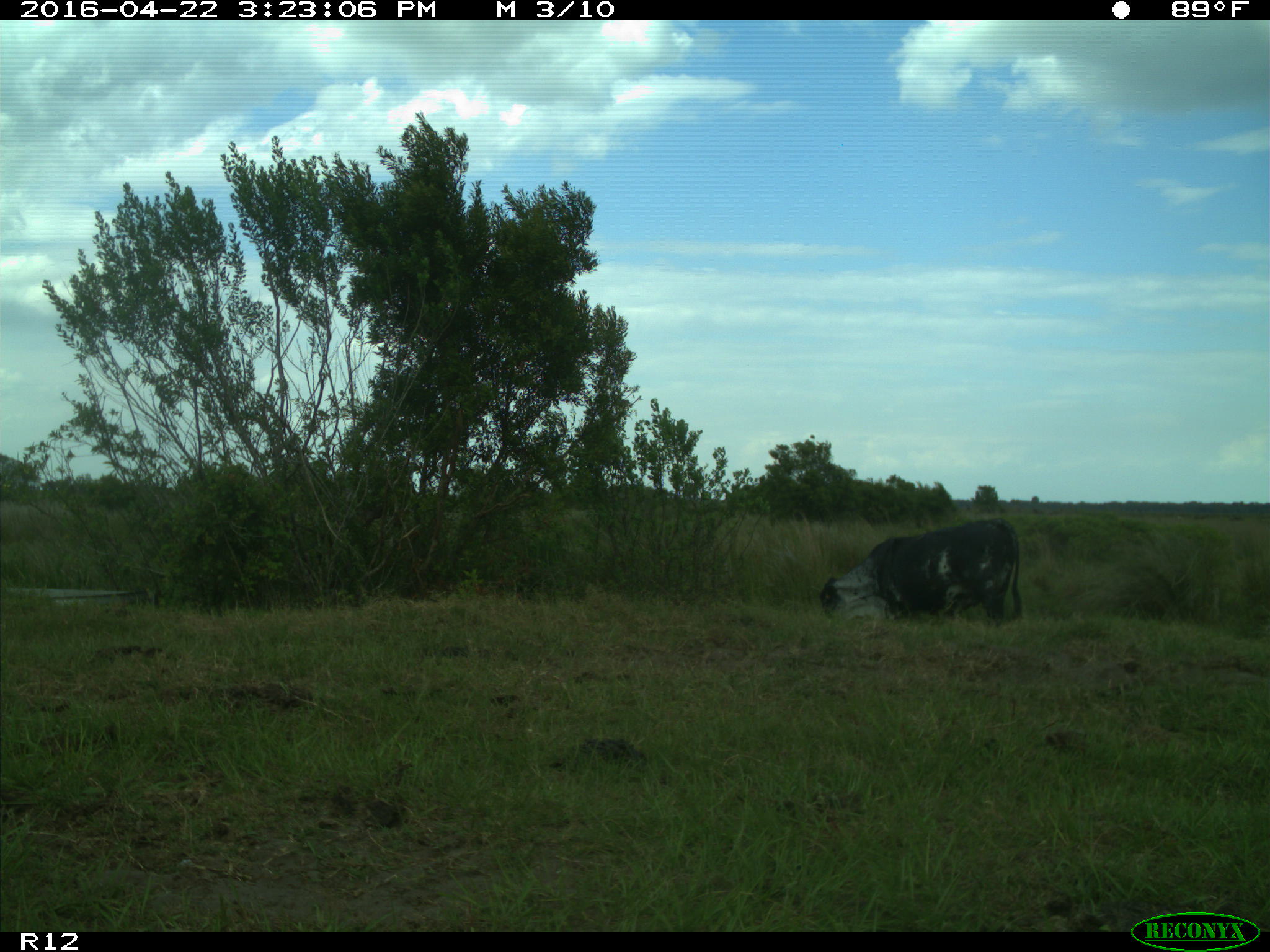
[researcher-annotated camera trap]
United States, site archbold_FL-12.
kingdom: Animalia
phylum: Chordata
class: Mammalia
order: Artiodactyla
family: Bovidae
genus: Bos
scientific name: Bos taurus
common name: domestic cow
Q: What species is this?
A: Bos taurus (domestic cow).